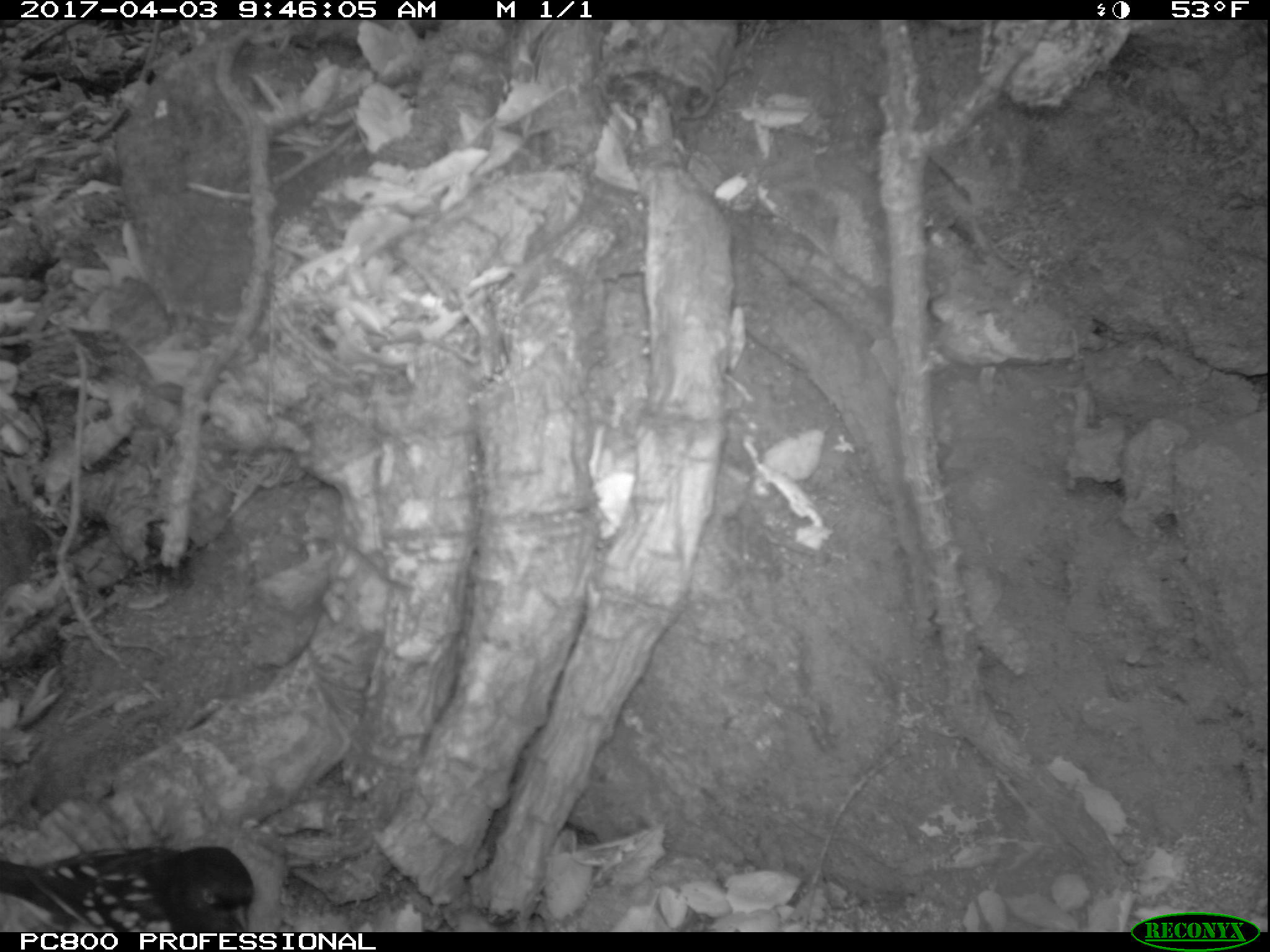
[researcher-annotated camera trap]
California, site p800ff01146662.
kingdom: Animalia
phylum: Chordata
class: Aves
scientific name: Aves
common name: bird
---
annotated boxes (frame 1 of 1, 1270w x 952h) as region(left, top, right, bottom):
bird: region(0, 844, 254, 932)